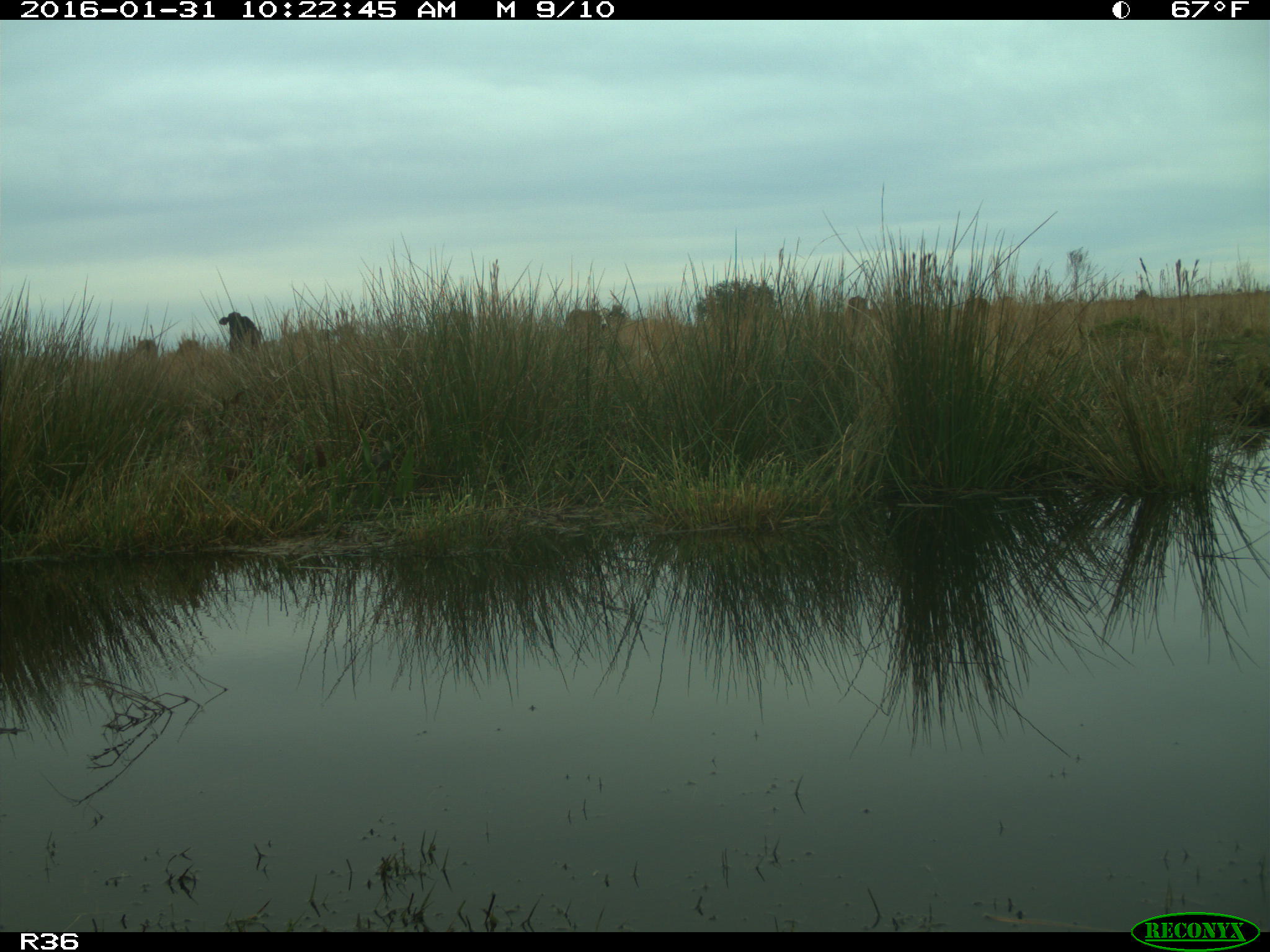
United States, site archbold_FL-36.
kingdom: Animalia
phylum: Chordata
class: Mammalia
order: Artiodactyla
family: Bovidae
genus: Bos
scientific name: Bos taurus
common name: domestic cow